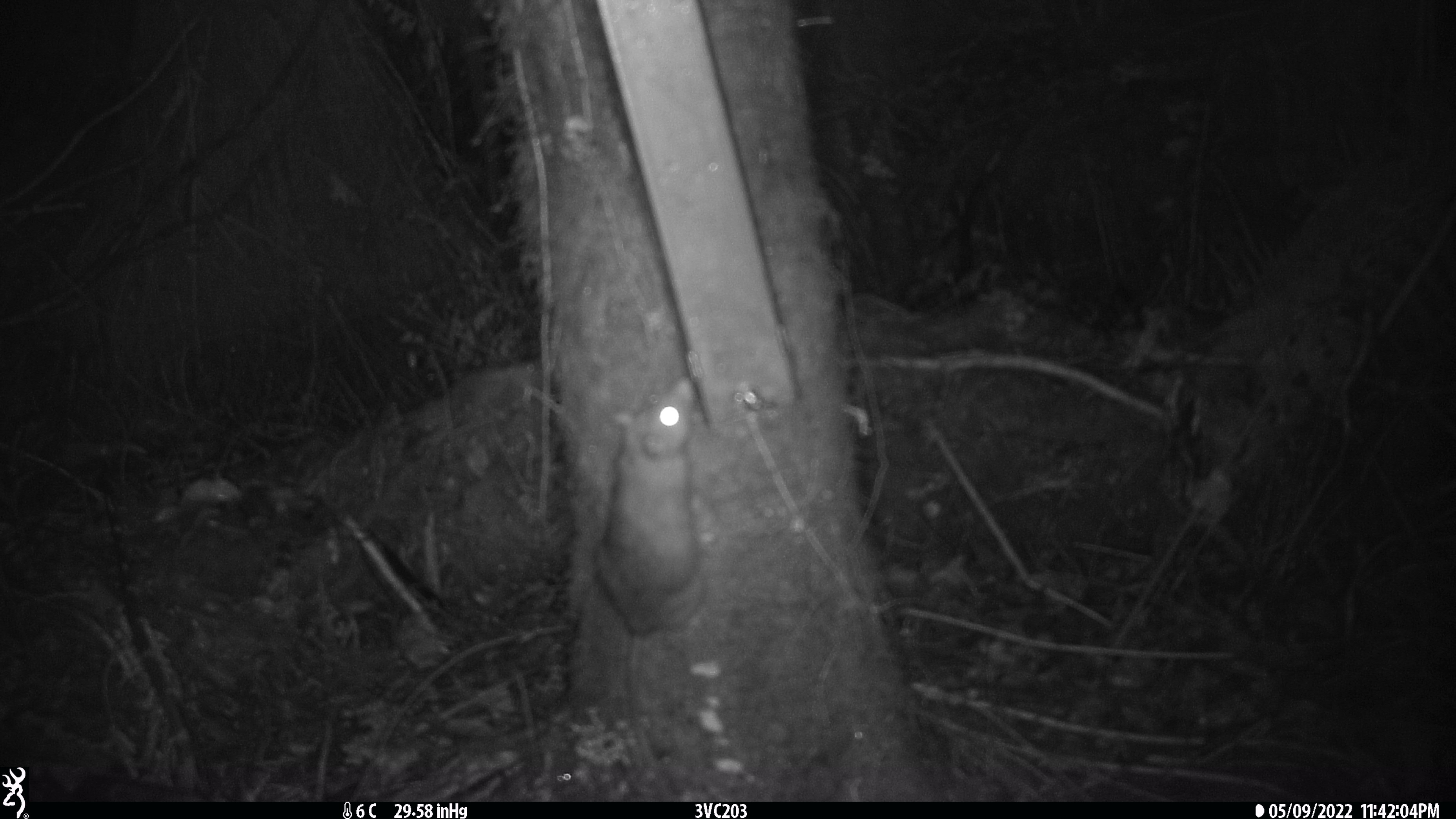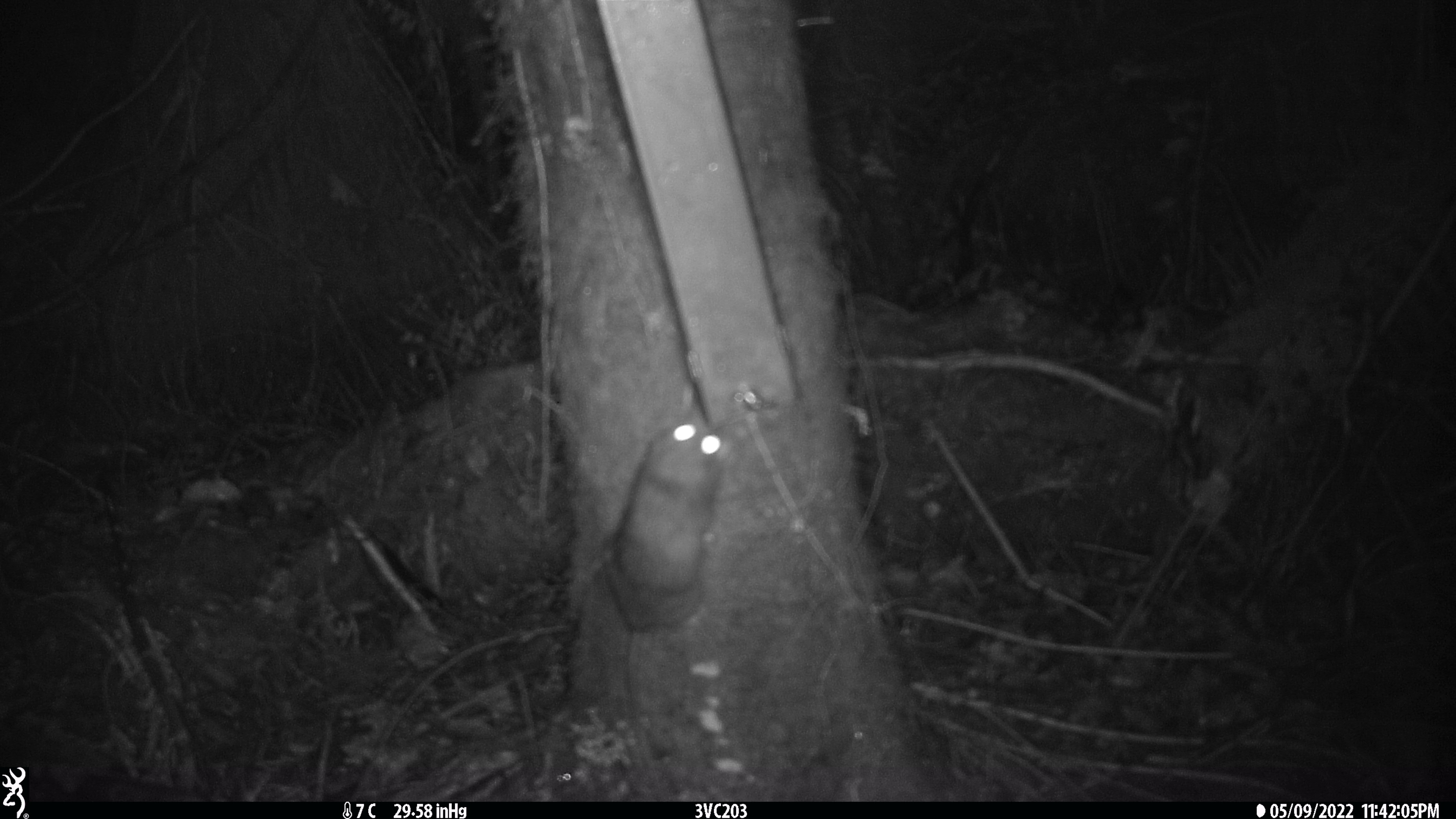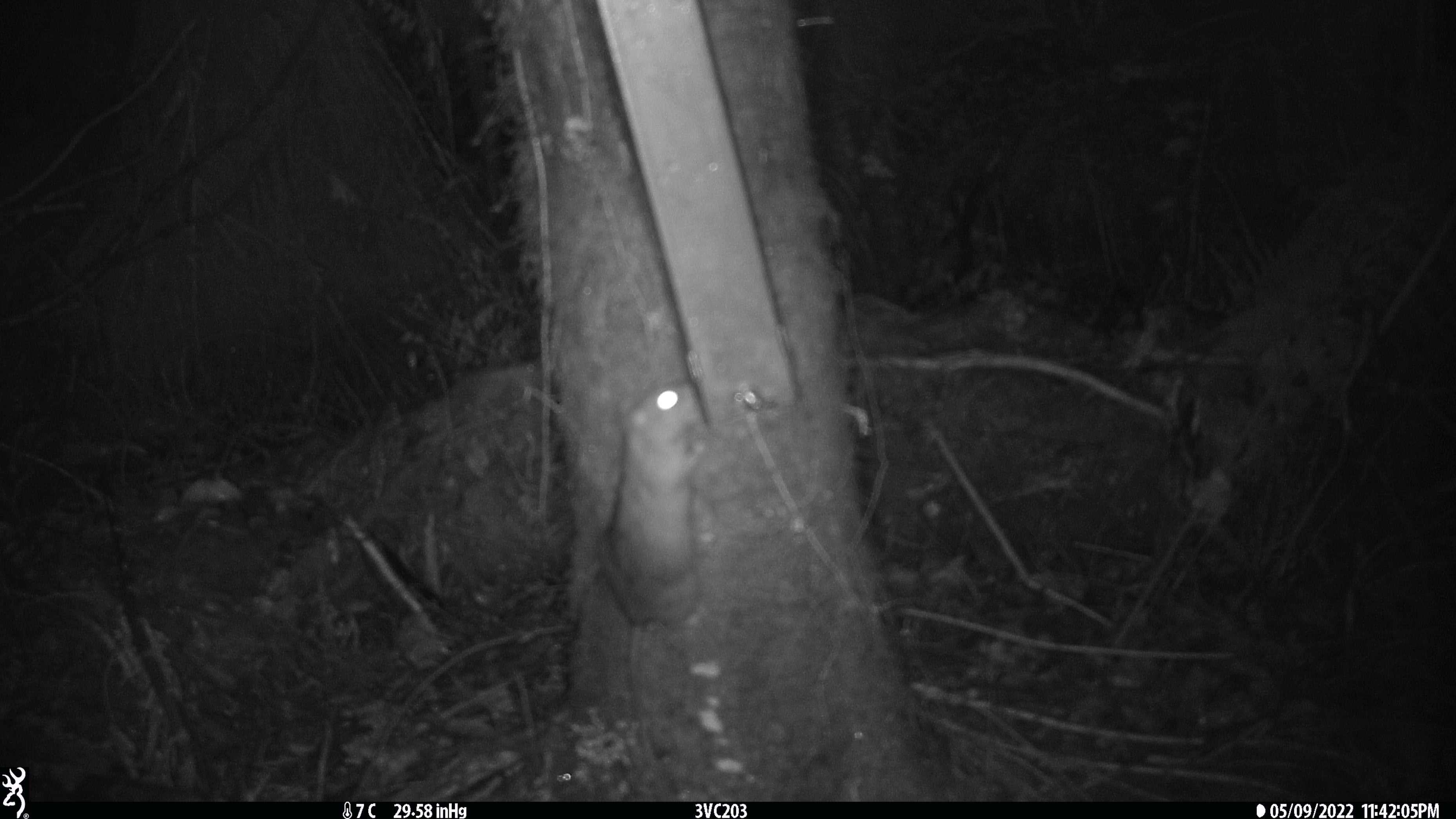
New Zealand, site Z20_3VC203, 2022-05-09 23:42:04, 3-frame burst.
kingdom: Animalia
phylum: Chordata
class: Mammalia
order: Rodentia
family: Muridae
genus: Rattus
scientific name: Rattus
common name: rat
Rat (Rattus).